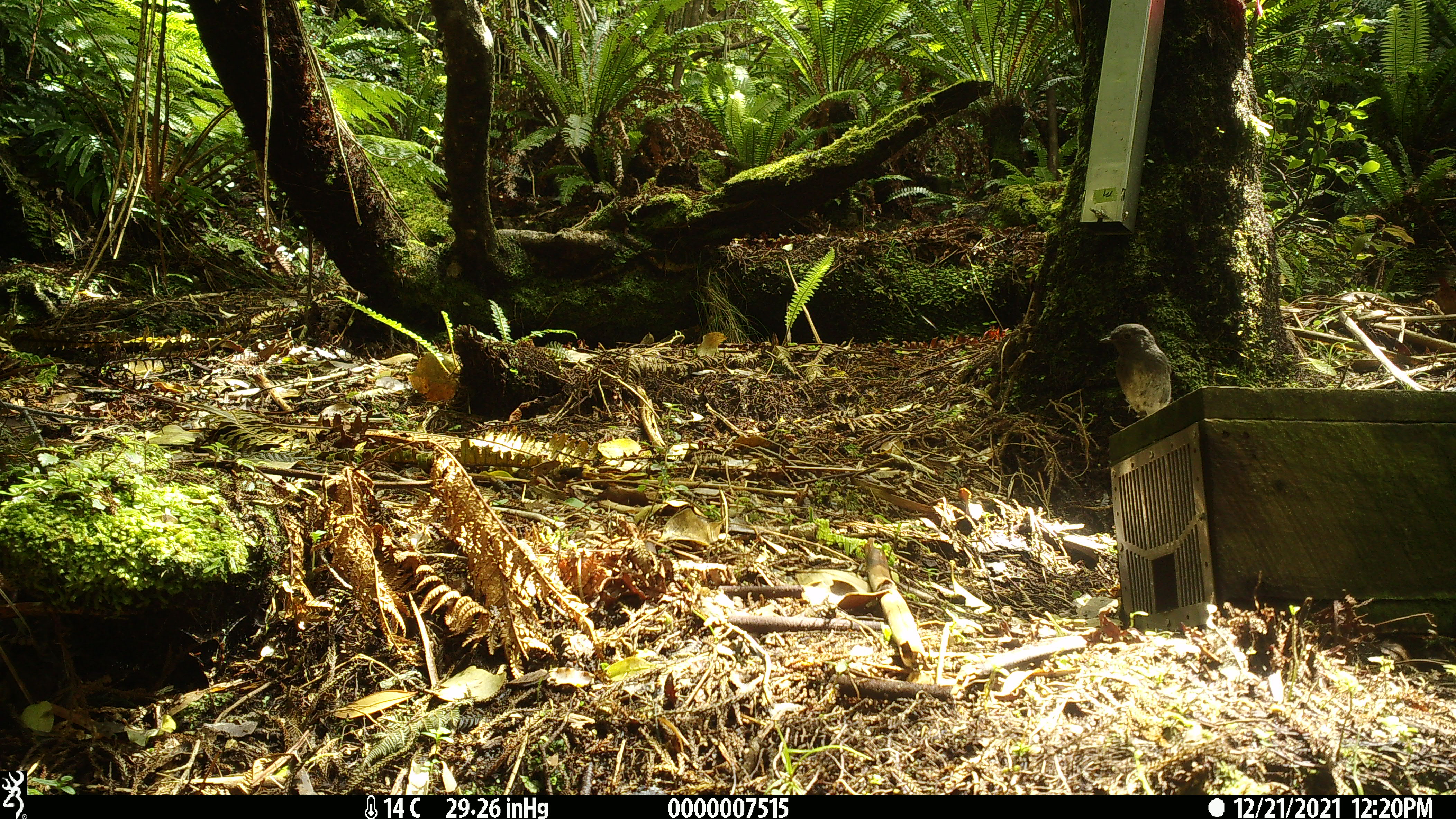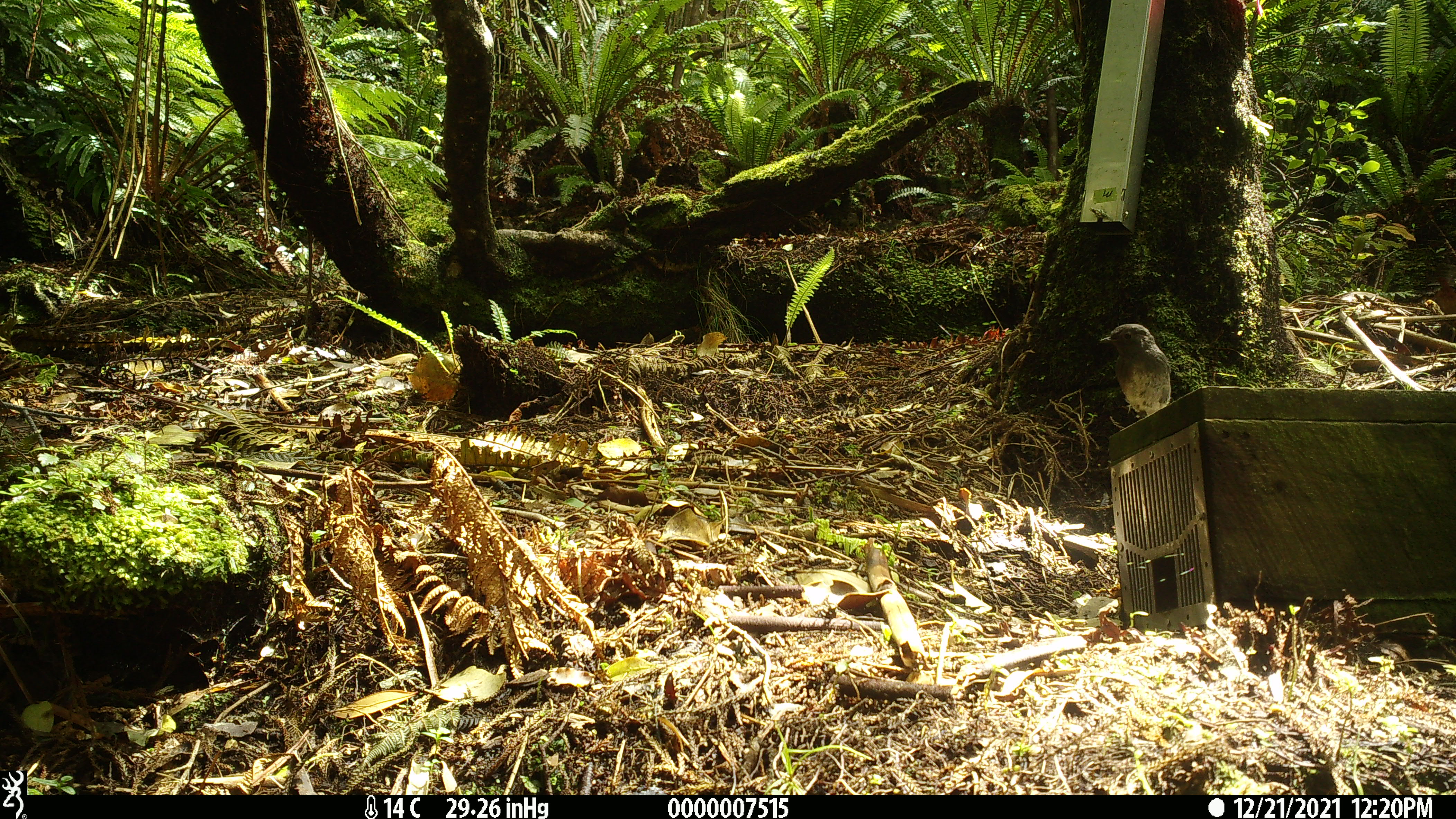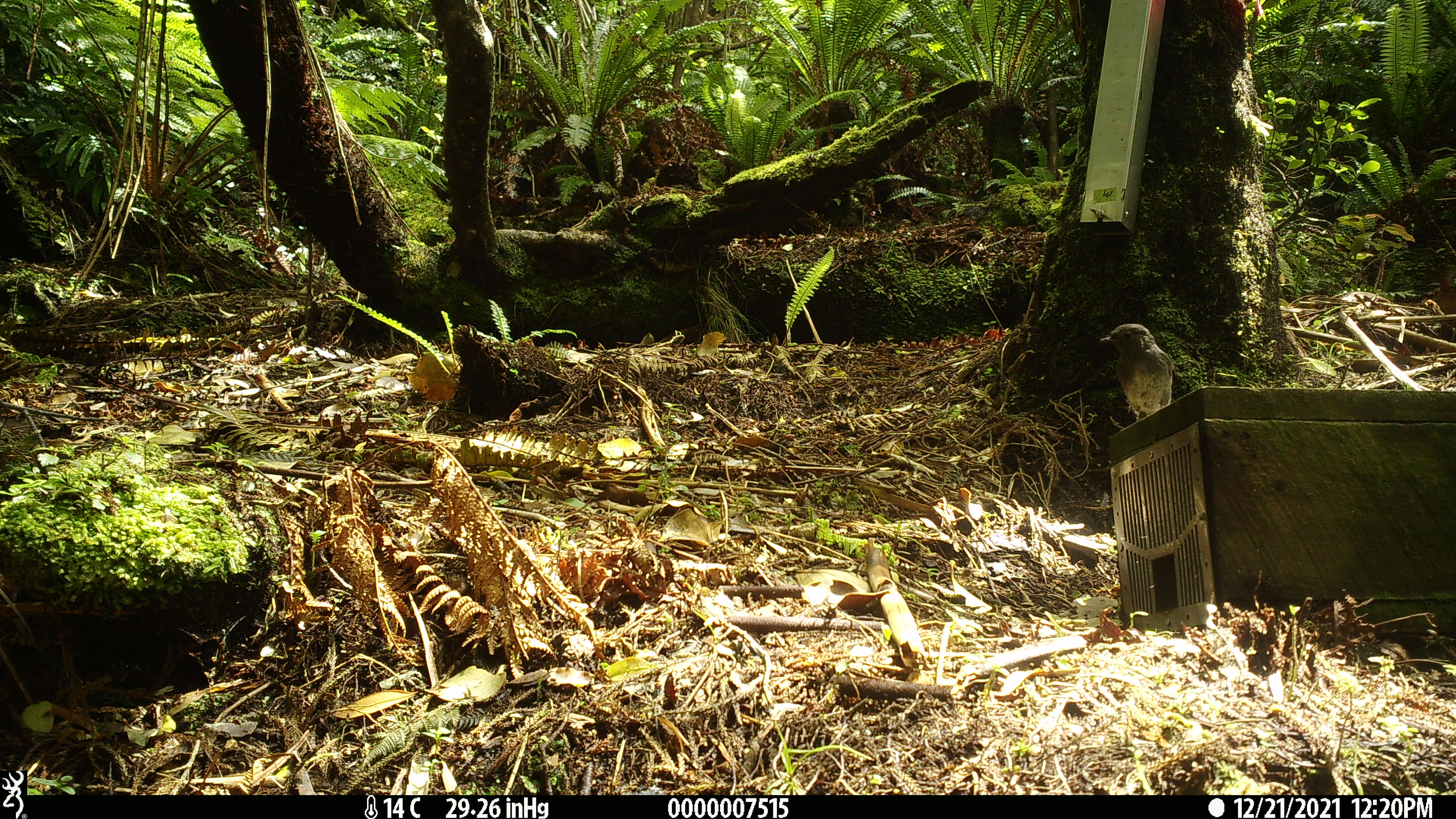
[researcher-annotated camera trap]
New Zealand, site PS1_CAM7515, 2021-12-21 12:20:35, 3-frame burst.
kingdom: Animalia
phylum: Chordata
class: Aves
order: Passeriformes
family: Petroicidae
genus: Petroica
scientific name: Petroica australis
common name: new zealand robin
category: robin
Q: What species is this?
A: Robin (new zealand robin) (Petroica australis).